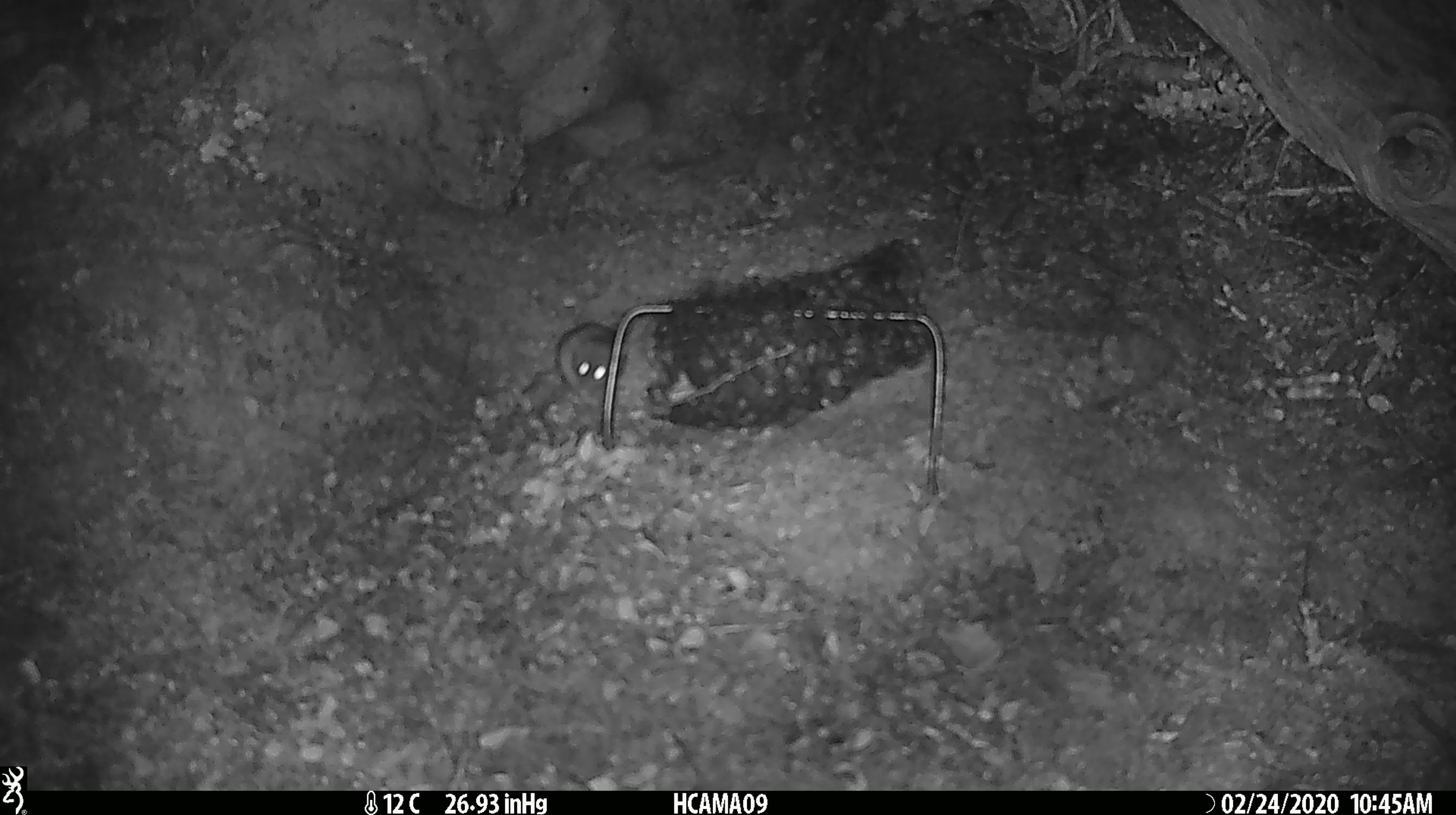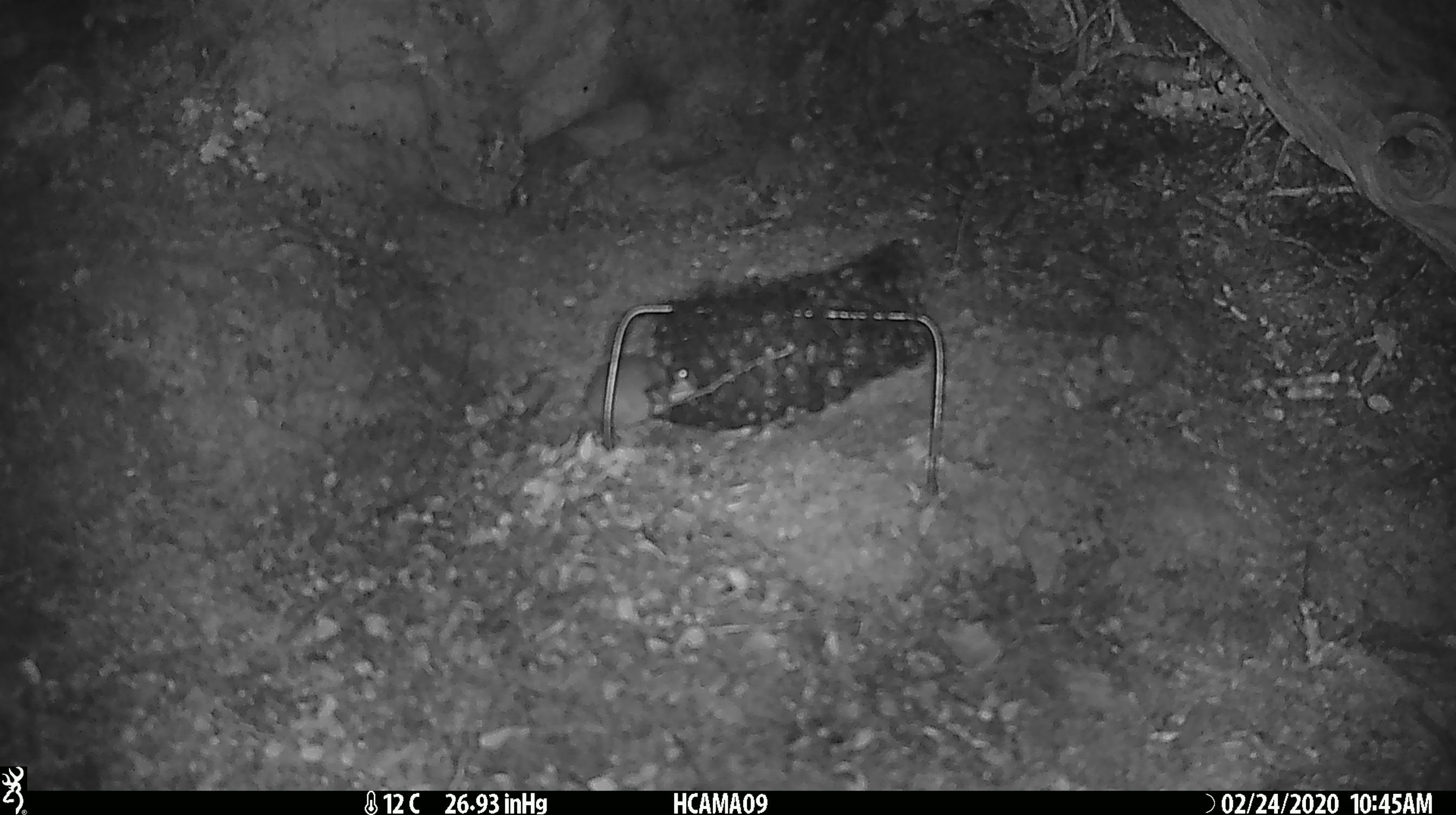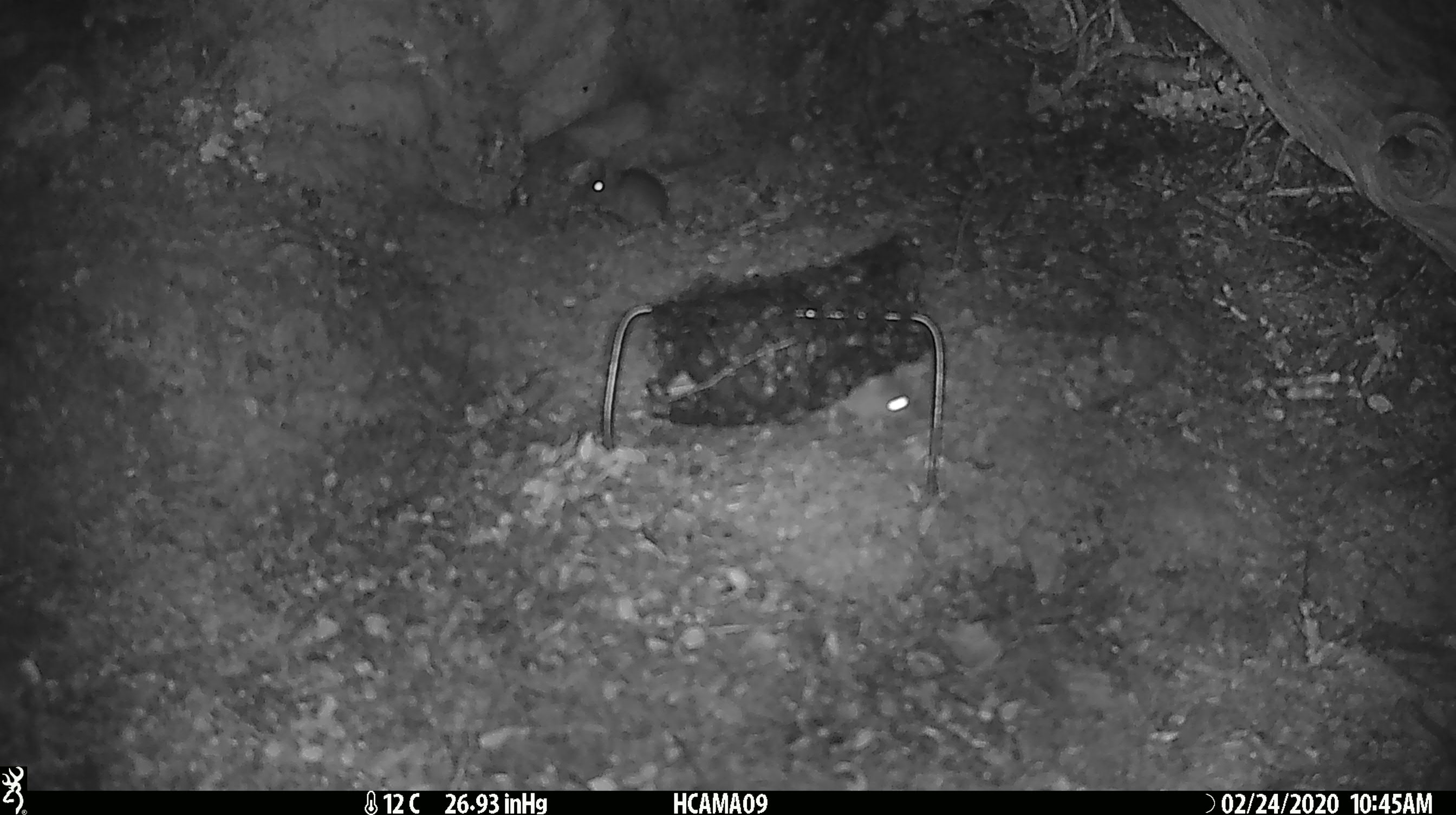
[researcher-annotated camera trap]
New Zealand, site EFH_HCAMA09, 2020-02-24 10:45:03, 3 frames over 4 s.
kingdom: Animalia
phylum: Chordata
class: Mammalia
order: Rodentia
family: Muridae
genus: Mus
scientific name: Mus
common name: mouse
Mouse (Mus).